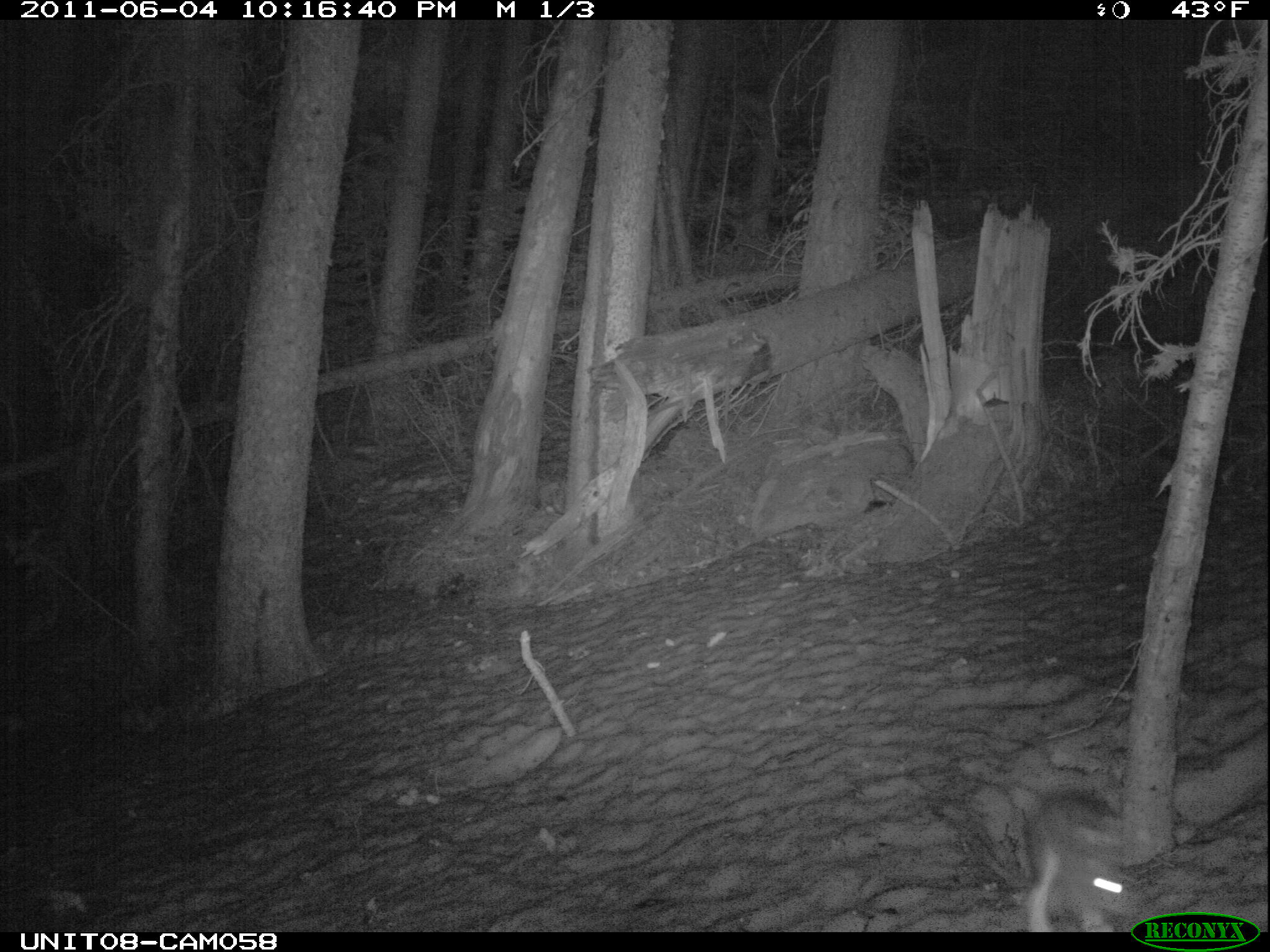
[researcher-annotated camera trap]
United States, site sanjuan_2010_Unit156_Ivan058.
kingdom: Animalia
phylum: Chordata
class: Mammalia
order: Lagomorpha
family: Leporidae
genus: Lepus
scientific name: Lepus americanus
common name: snowshoe hare